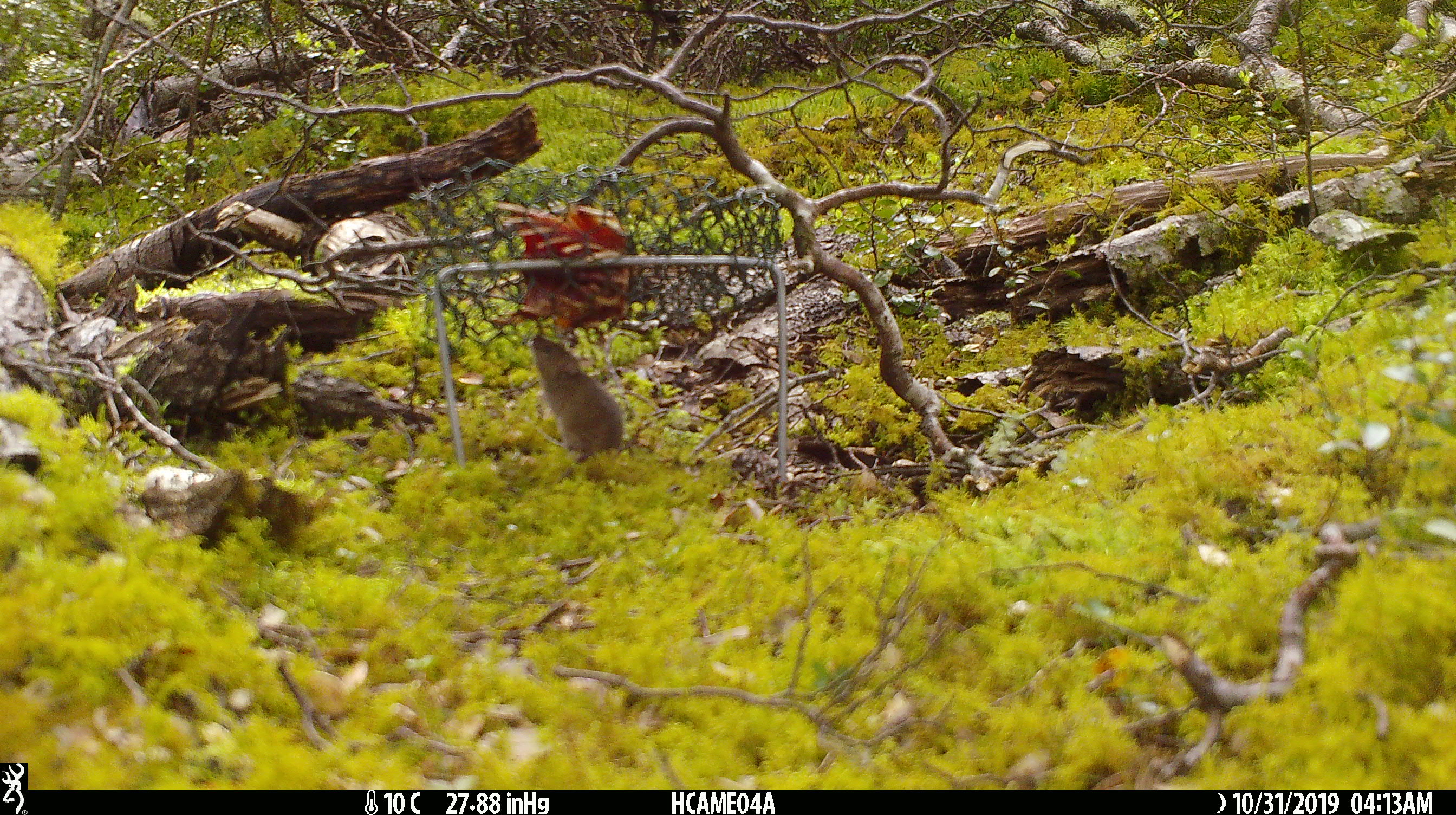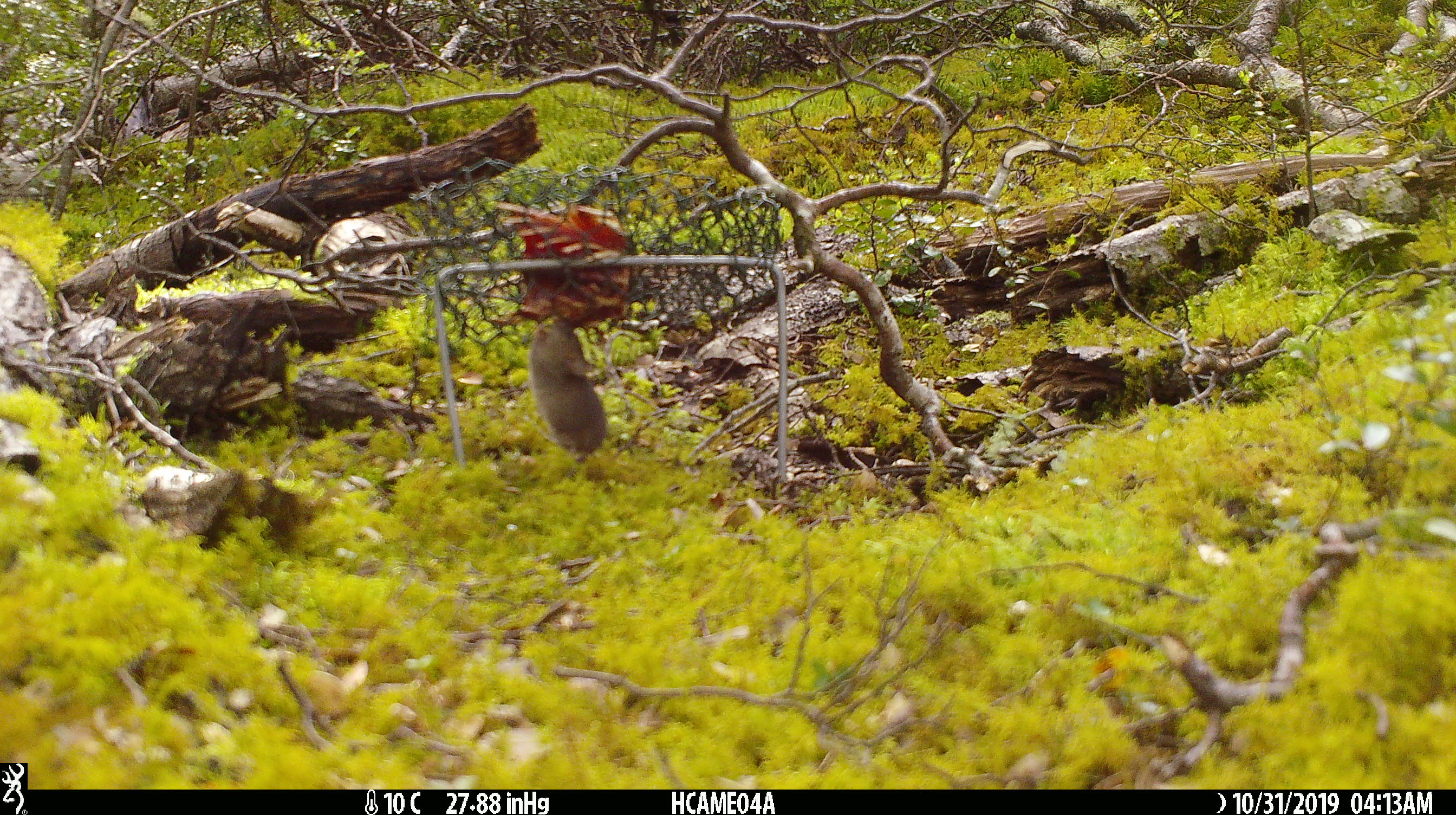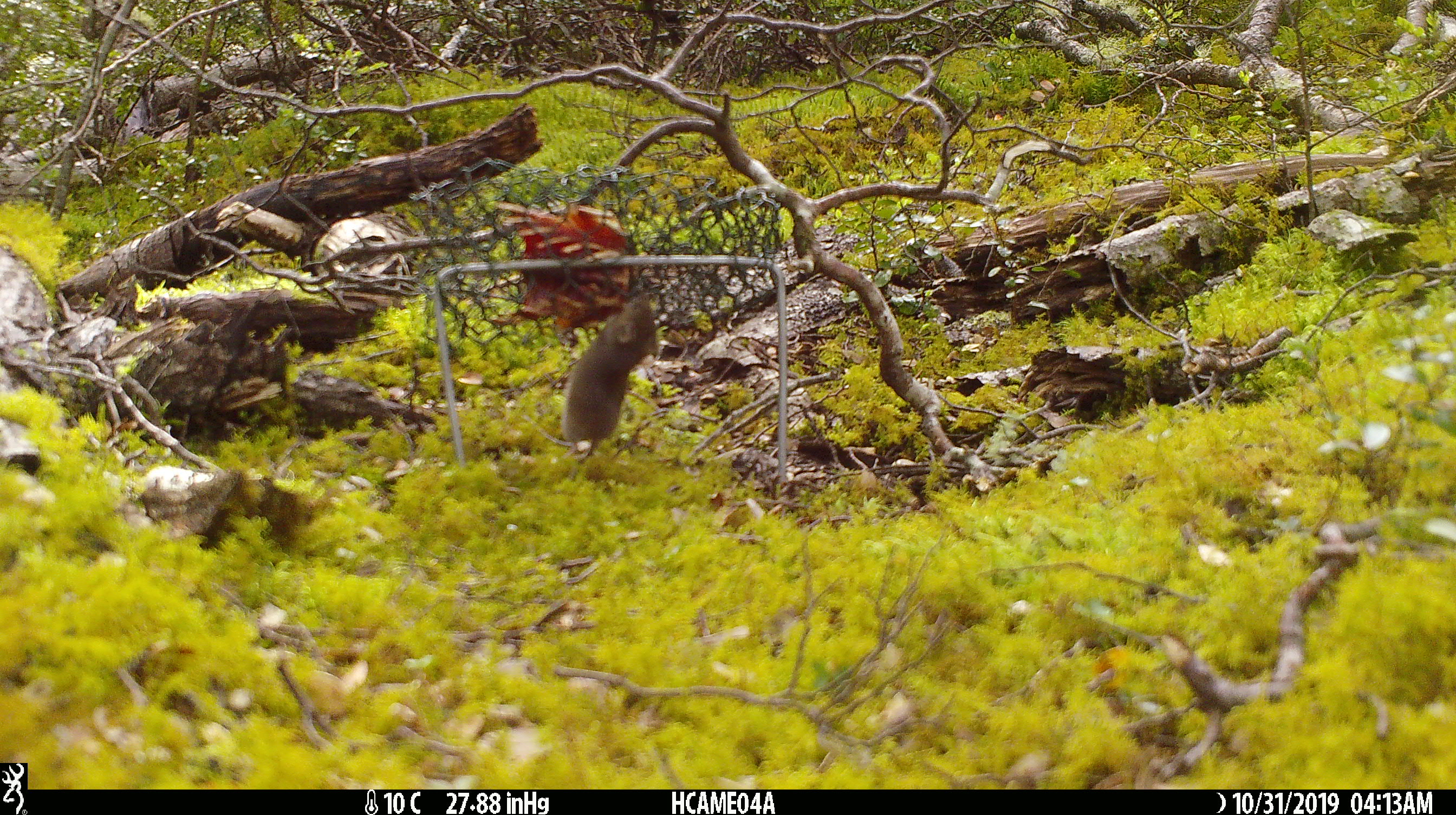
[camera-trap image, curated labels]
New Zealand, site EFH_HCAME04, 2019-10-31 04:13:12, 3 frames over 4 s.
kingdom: Animalia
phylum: Chordata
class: Mammalia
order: Rodentia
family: Muridae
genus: Mus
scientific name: Mus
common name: mouse